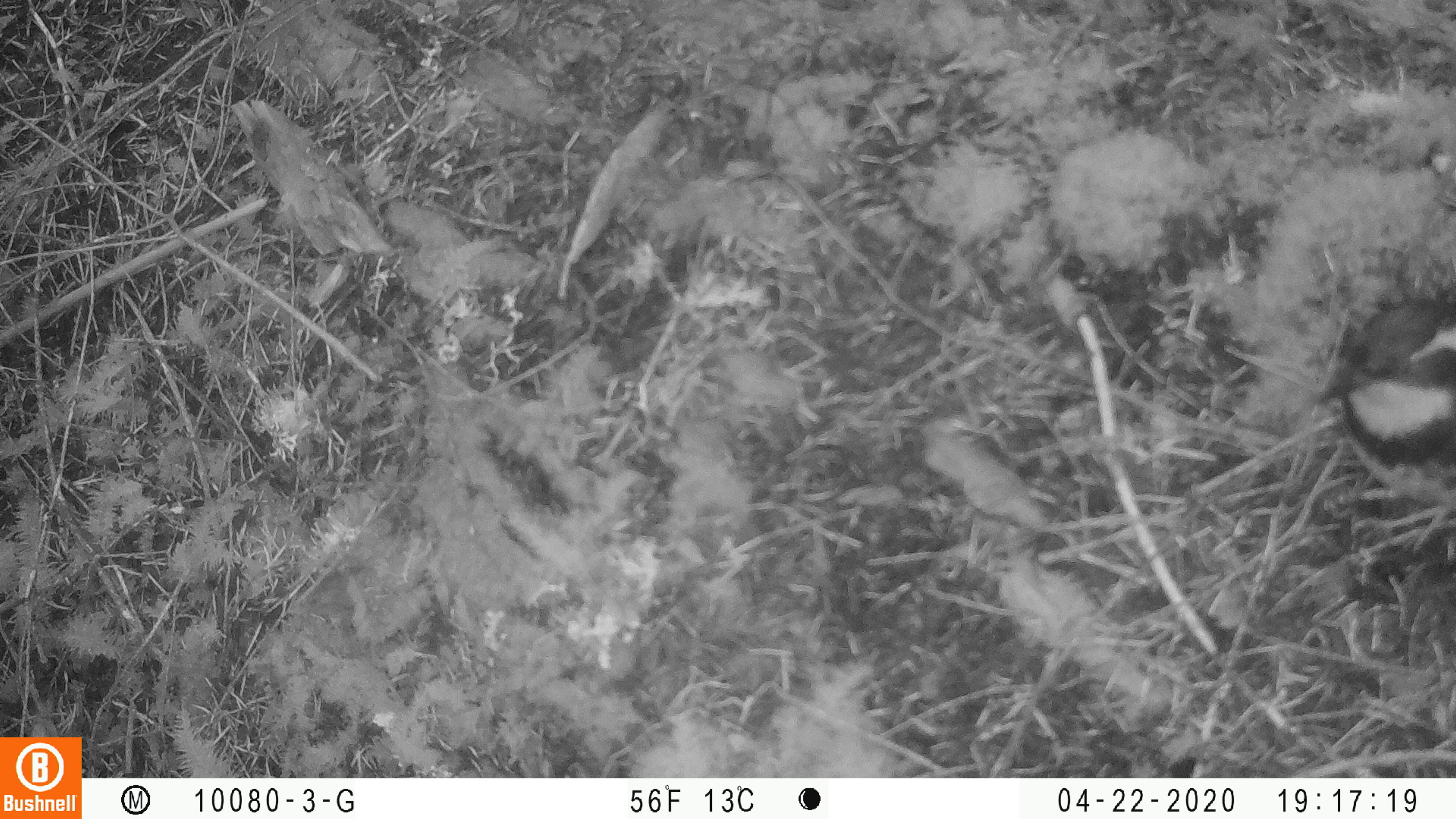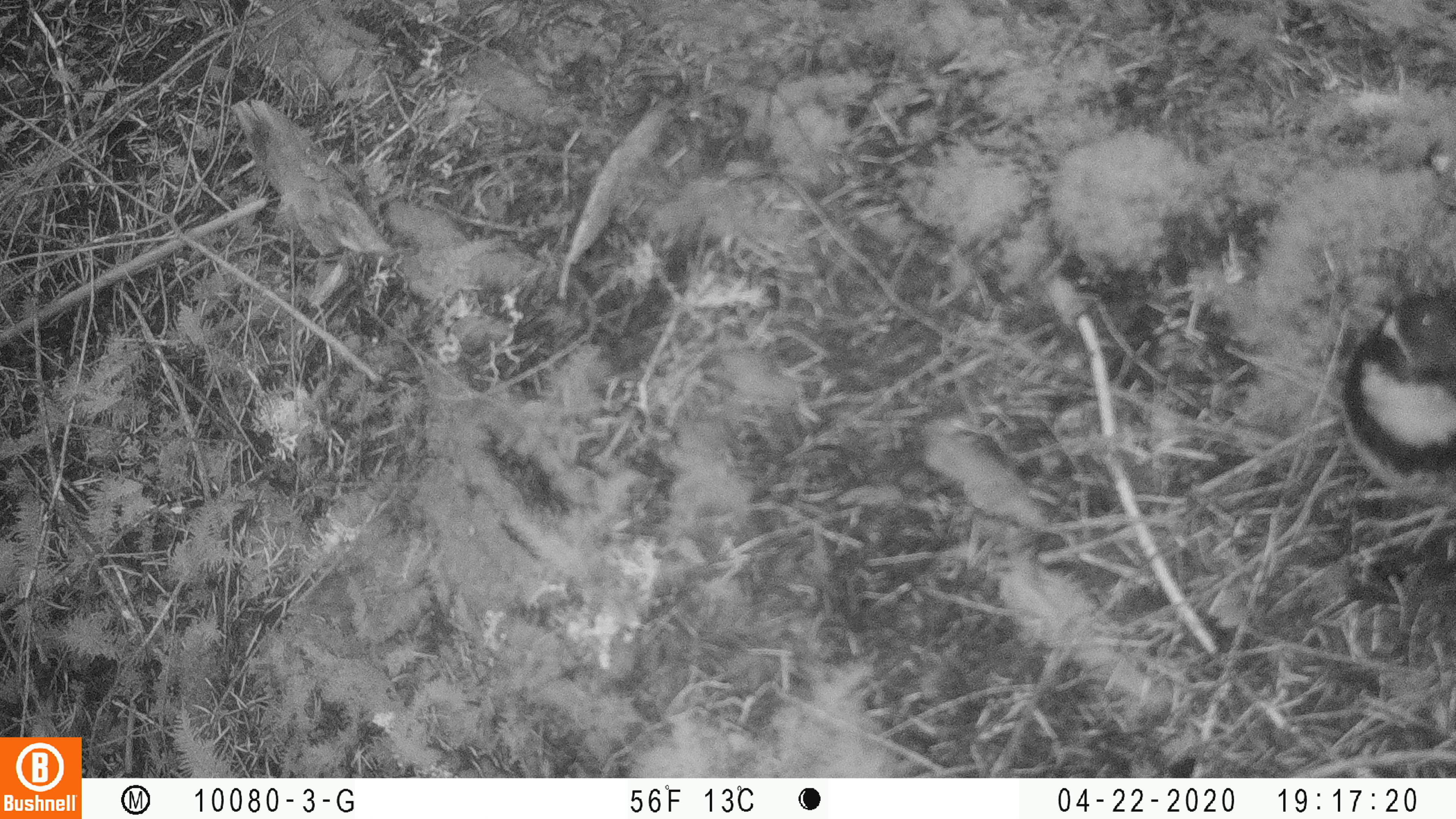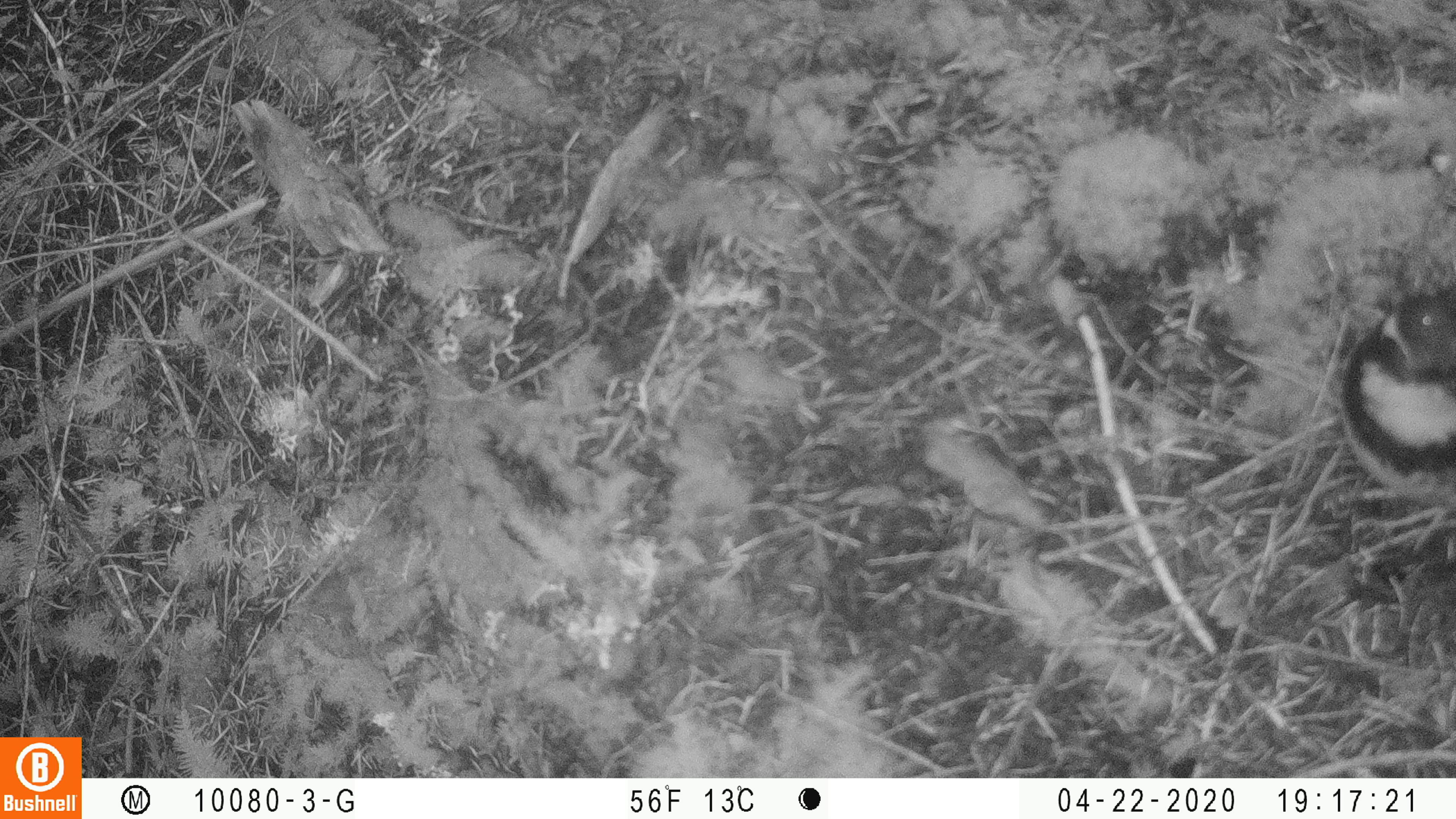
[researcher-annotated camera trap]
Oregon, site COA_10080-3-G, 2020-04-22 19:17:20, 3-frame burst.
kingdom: Animalia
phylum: Chordata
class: Aves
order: Passeriformes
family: Turdidae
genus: Ixoreus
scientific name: Ixoreus naevius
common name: varied thrush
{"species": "varied thrush (Ixoreus naevius)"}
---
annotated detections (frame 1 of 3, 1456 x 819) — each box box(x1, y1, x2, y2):
varied thrush: box(1319, 291, 1451, 505)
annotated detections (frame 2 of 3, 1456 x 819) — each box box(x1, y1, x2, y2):
varied thrush: box(1336, 283, 1454, 543)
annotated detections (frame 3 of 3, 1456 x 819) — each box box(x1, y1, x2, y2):
varied thrush: box(1334, 286, 1451, 534)